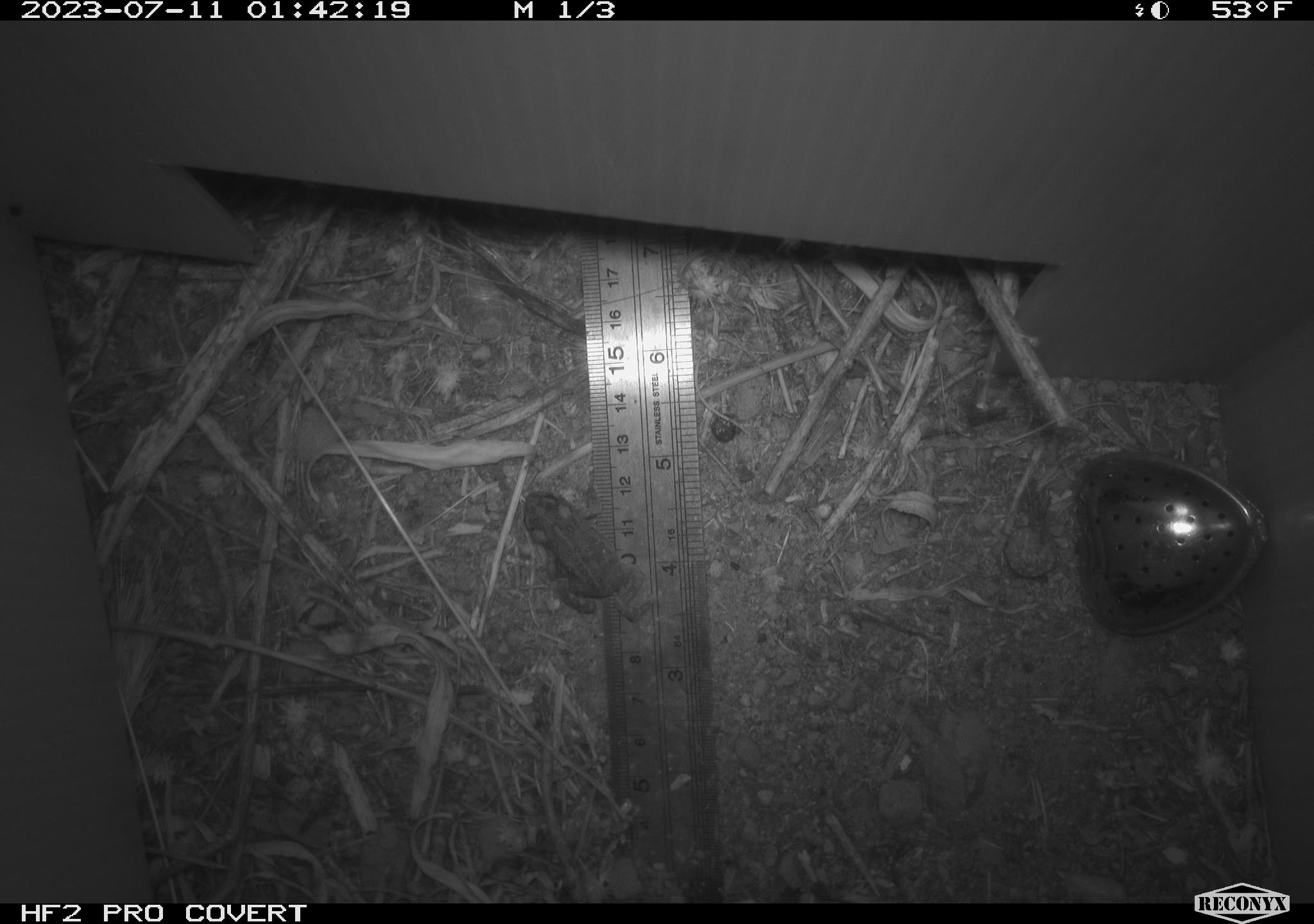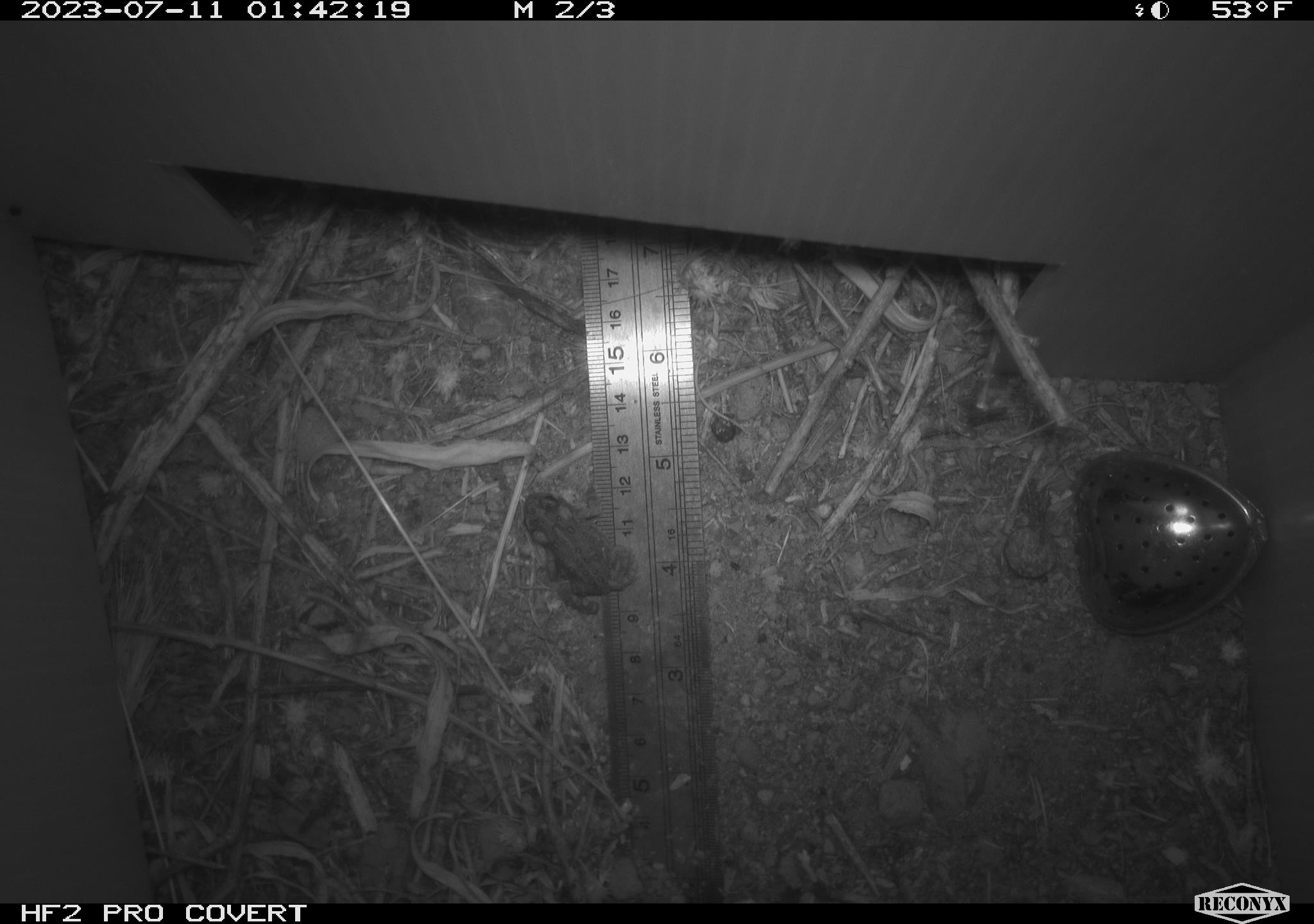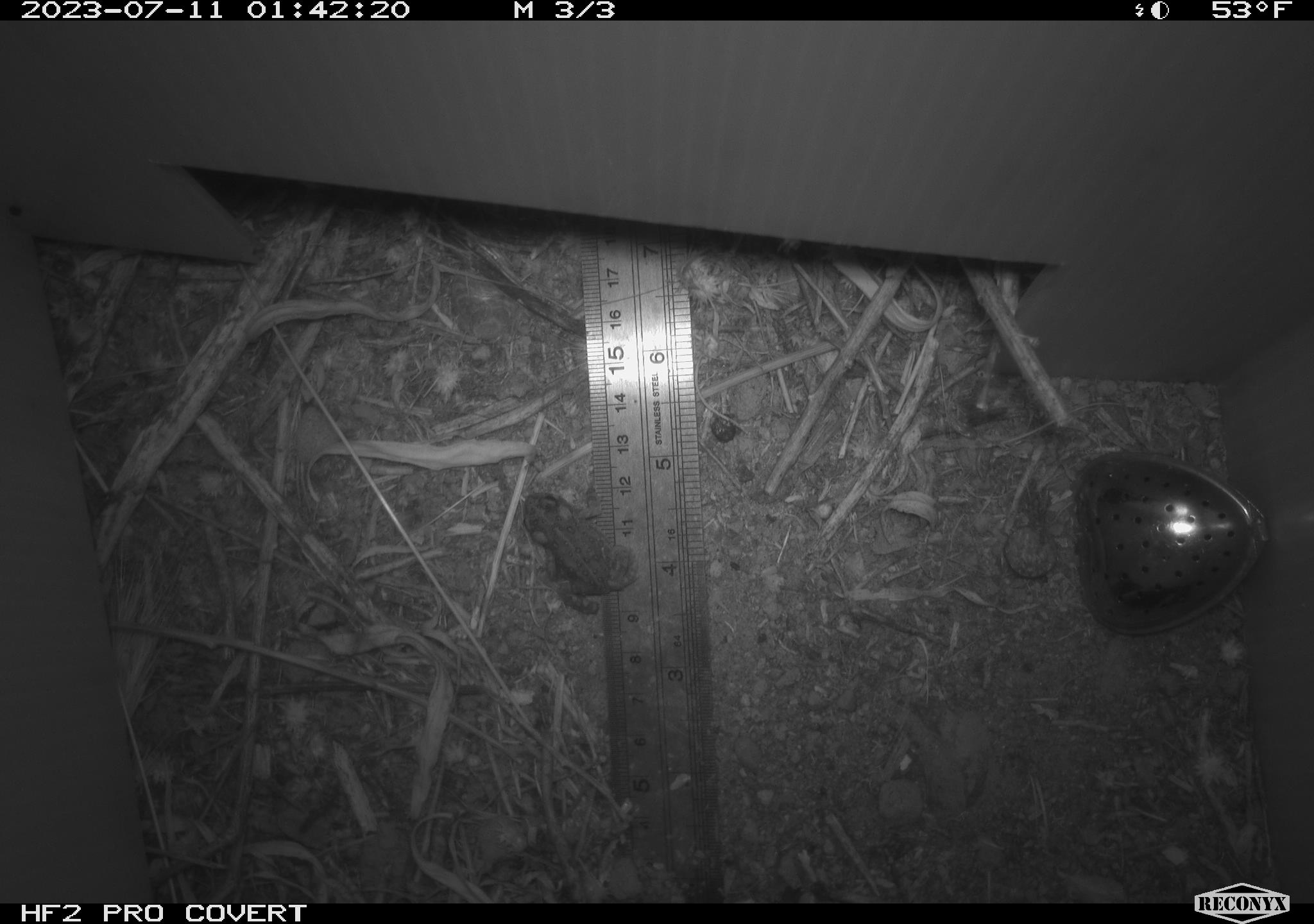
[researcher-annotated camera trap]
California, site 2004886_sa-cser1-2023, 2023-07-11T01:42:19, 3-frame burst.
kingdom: Animalia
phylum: Chordata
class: Amphibia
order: Anura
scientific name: Anura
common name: frogs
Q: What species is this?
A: Frogs (Anura).